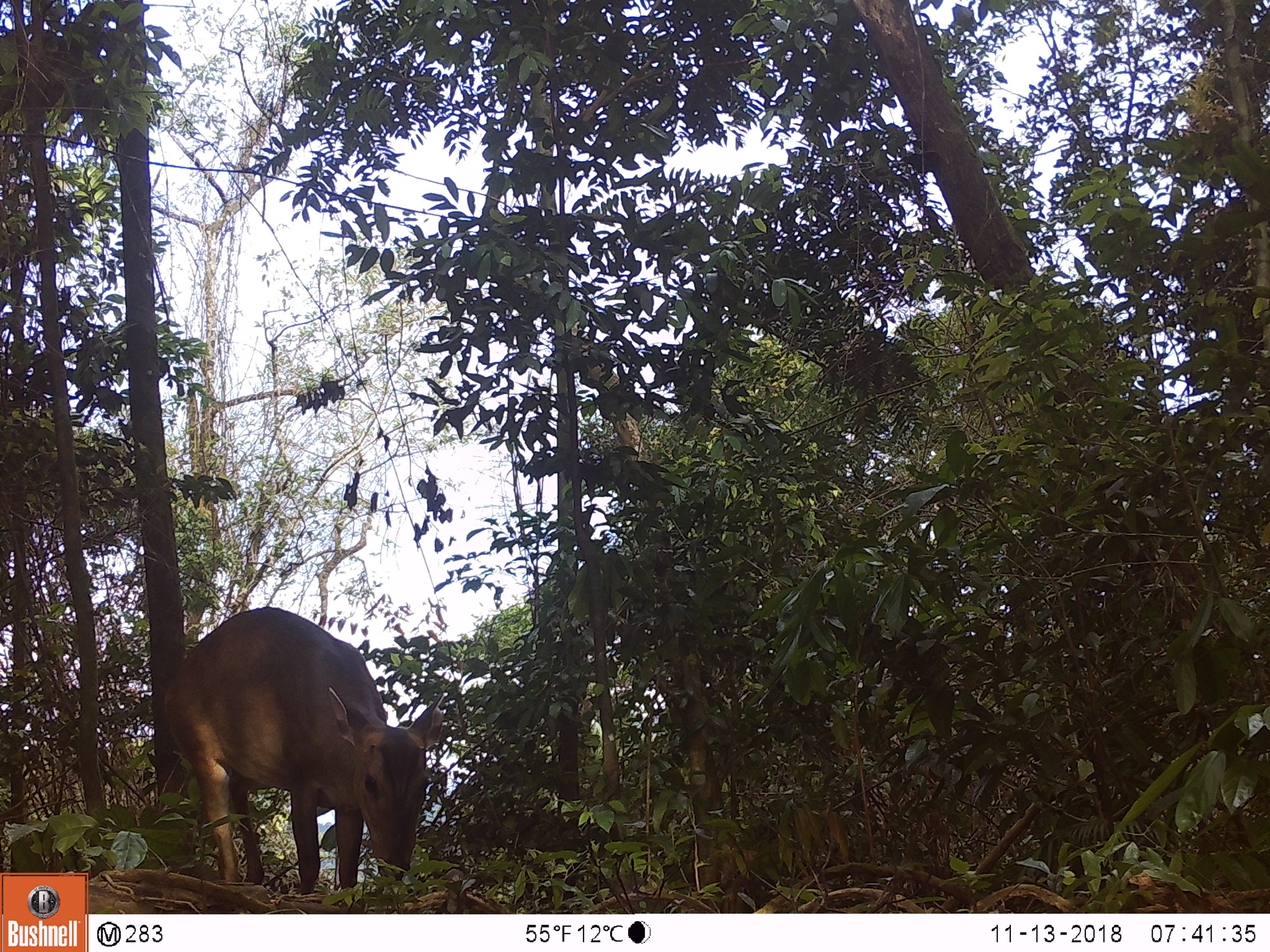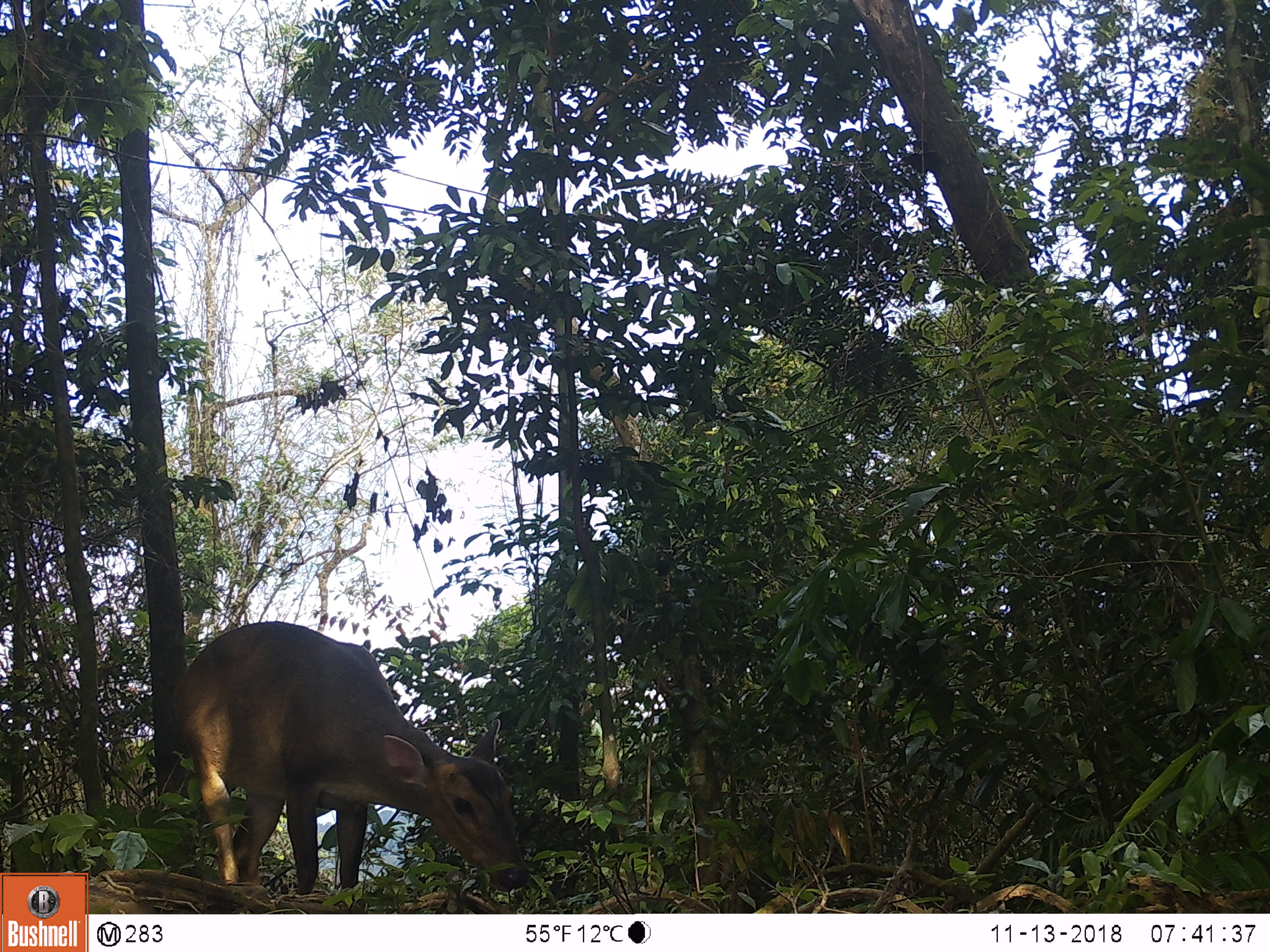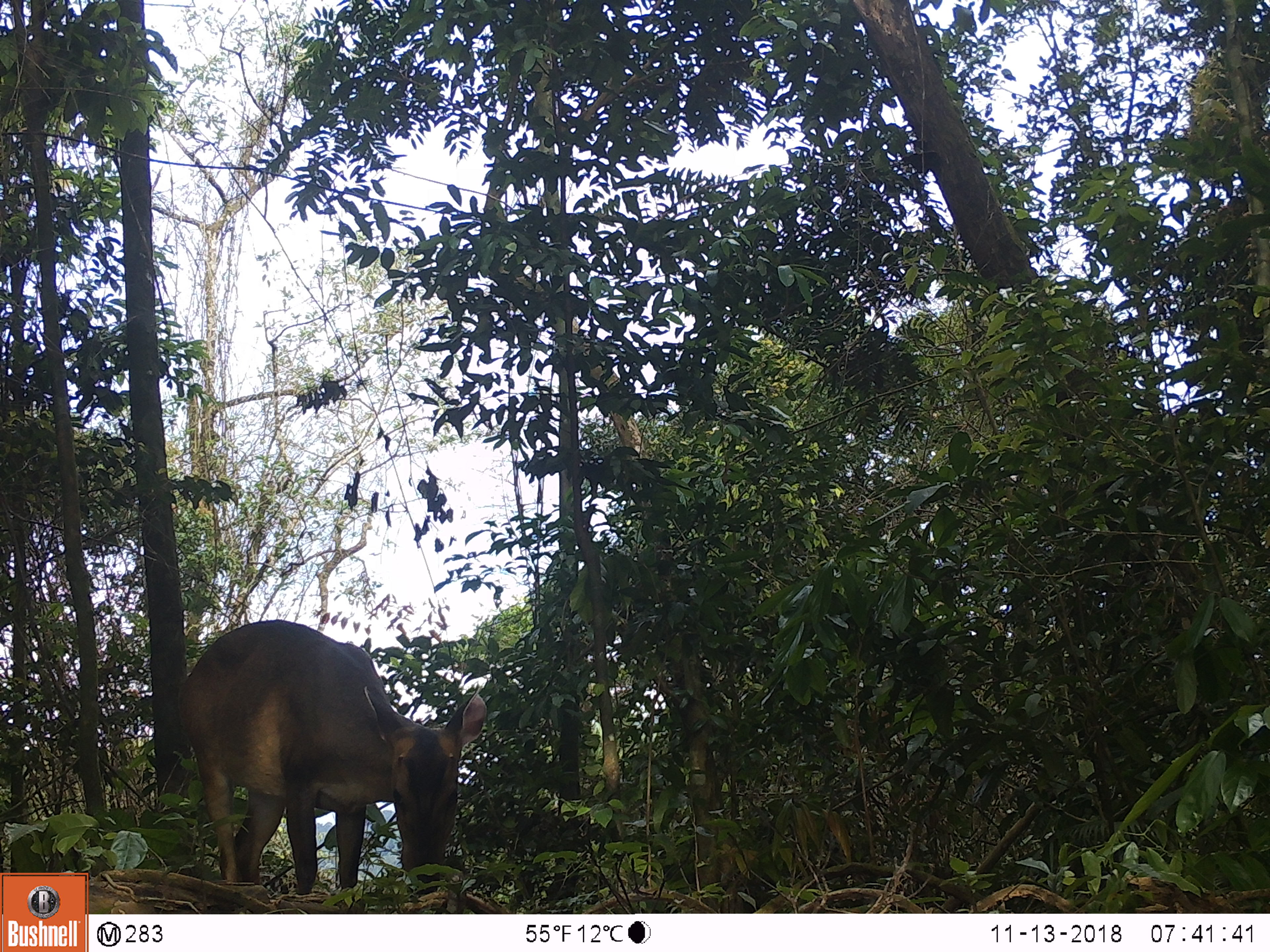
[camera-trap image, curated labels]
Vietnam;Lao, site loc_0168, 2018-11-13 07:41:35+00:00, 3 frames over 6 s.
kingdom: Animalia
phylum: Chordata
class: Mammalia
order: Artiodactyla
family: Cervidae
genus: Muntiacus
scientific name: Muntiacus vuquangensis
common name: large-antlered muntjac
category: large antlered muntjac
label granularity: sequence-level